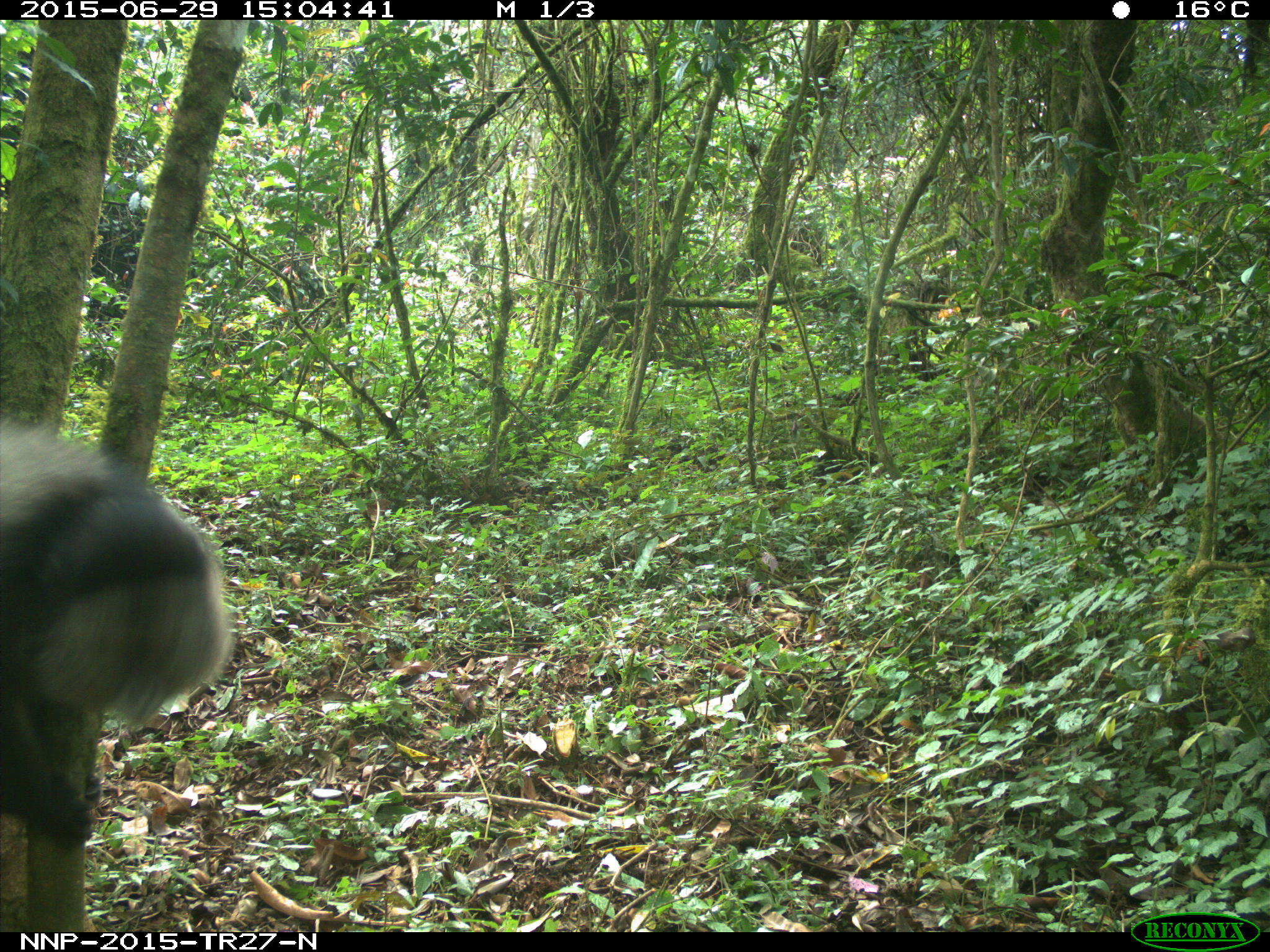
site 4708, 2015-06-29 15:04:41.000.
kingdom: Animalia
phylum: Chordata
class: Mammalia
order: Primates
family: Cercopithecidae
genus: Cercopithecus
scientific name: Cercopithecus mitis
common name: blue monkey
Cercopithecus mitis (blue monkey), count 1.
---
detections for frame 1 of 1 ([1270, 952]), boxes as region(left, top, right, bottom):
cercopithecus mitis: region(0, 403, 236, 846)